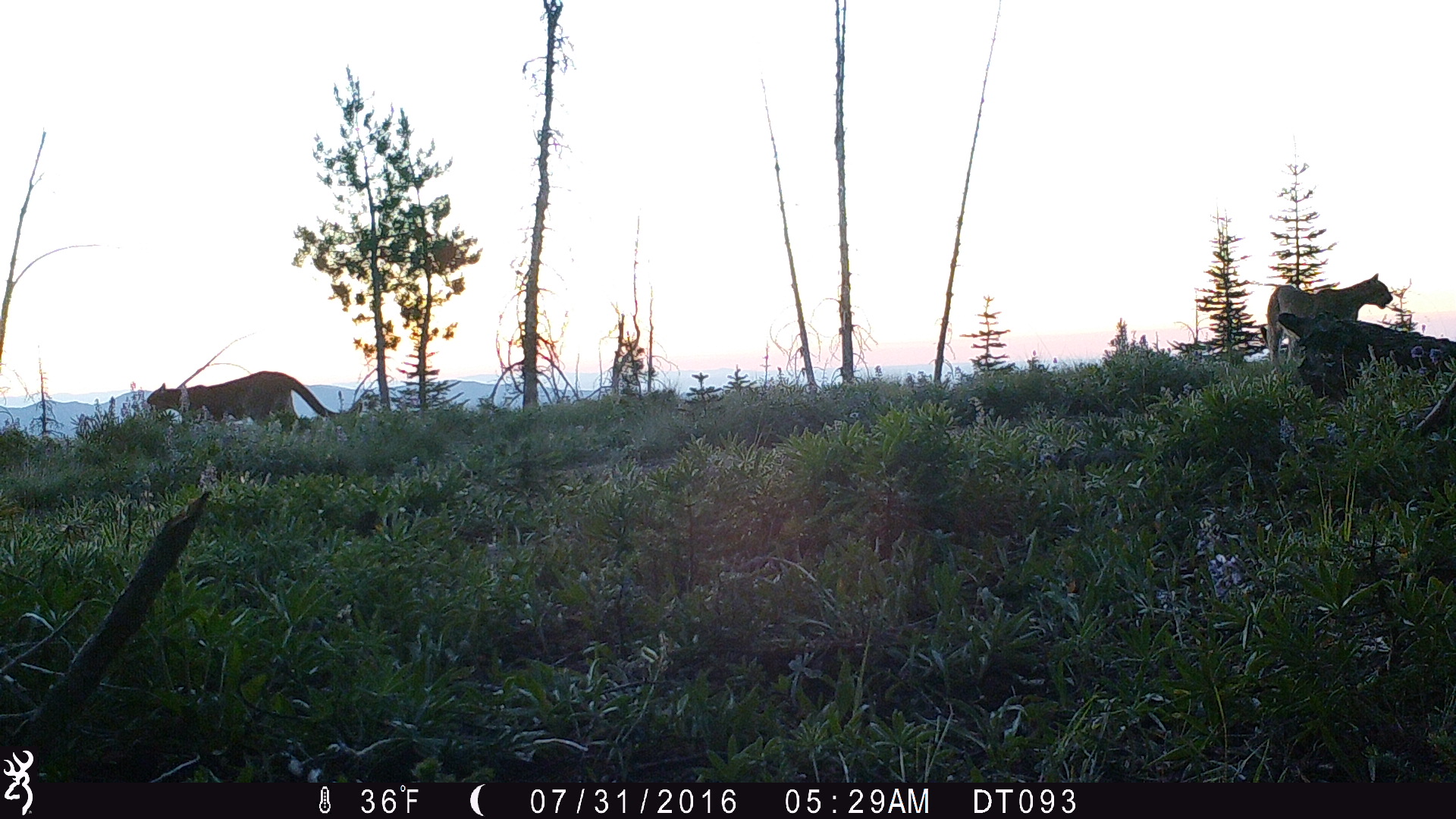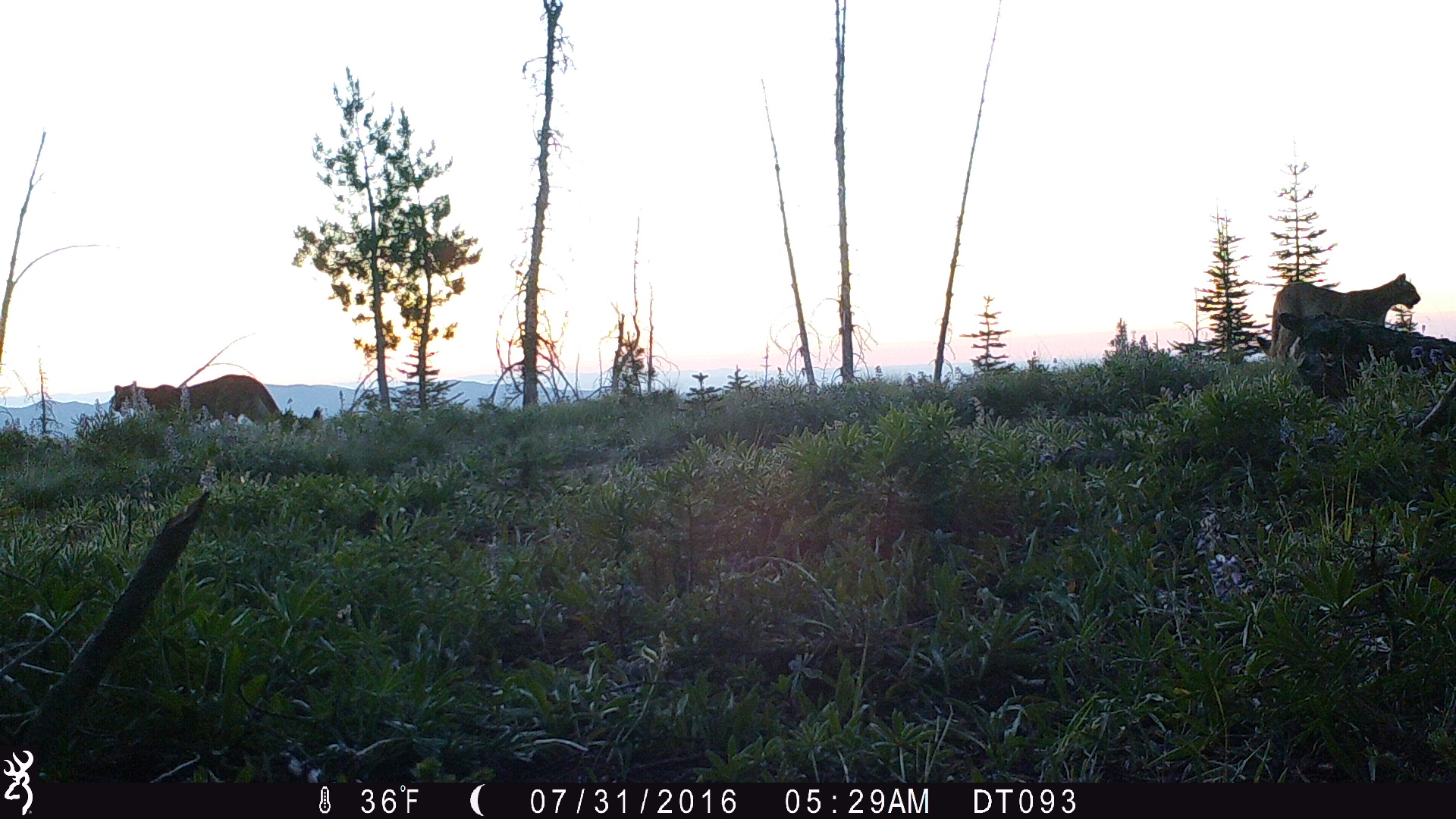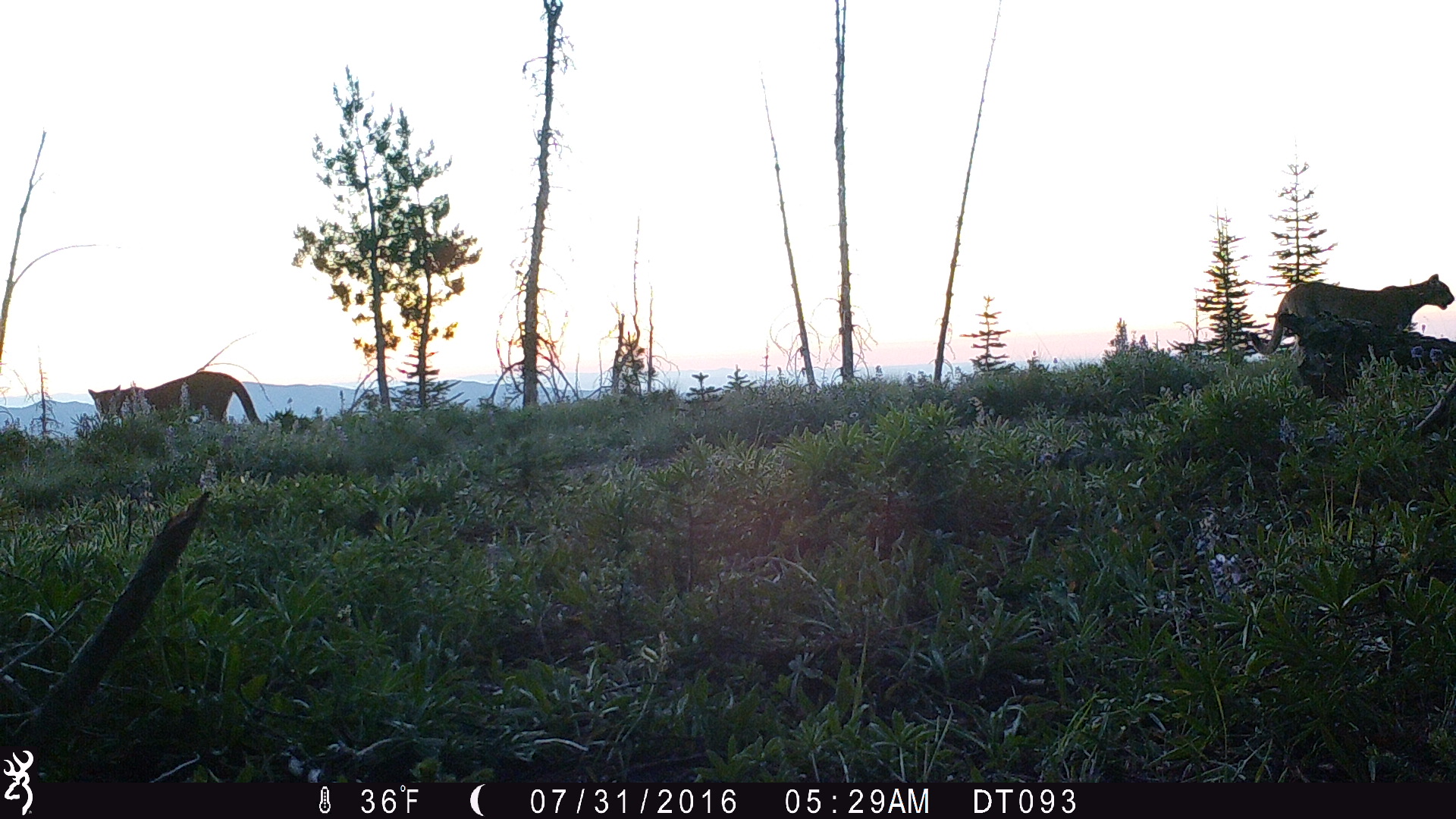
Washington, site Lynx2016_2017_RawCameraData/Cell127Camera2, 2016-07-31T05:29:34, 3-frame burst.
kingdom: Animalia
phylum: Chordata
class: Mammalia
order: Carnivora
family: Felidae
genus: Puma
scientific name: Puma concolor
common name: mountain lion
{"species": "Puma concolor (mountain lion)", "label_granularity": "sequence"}